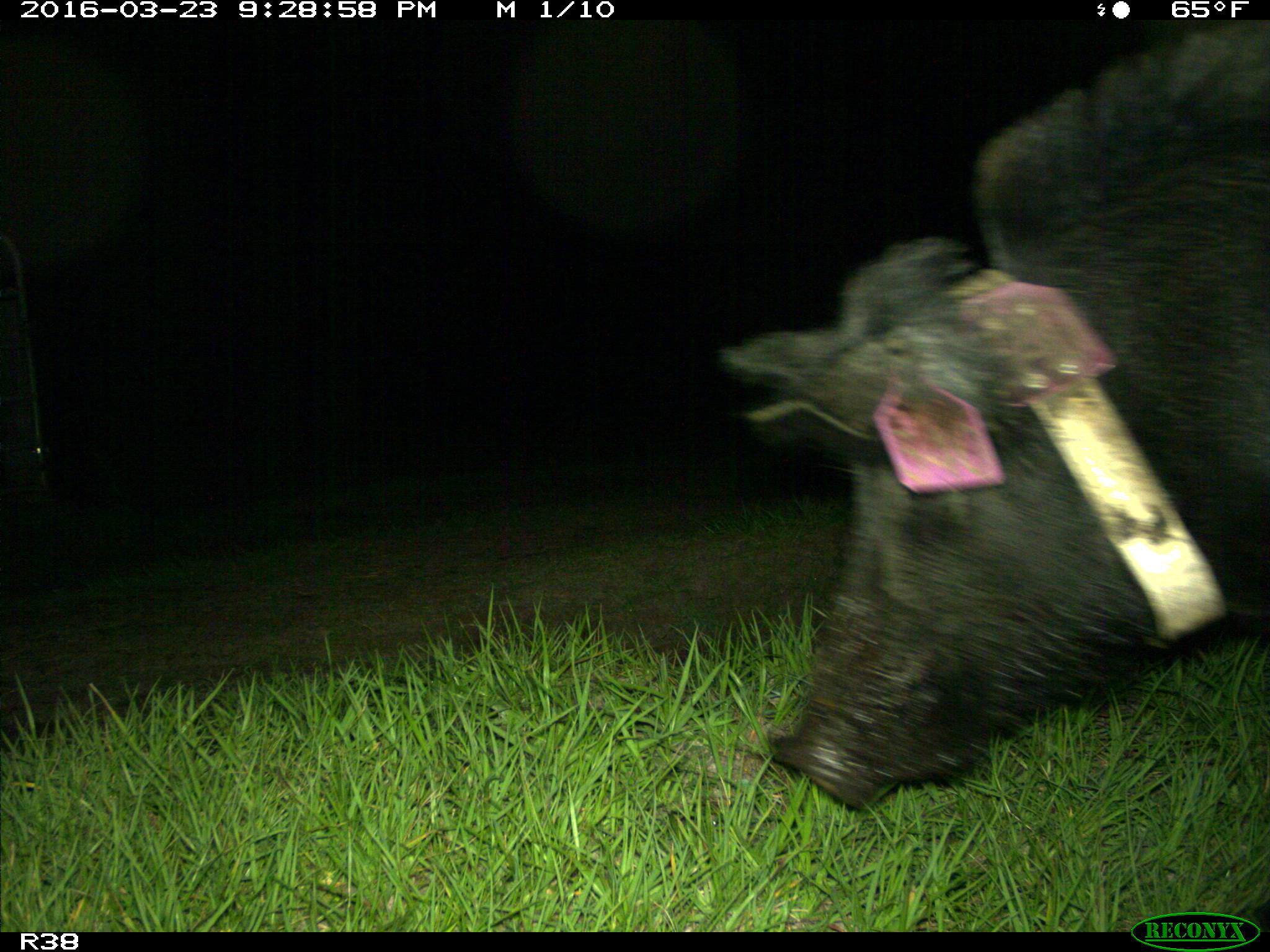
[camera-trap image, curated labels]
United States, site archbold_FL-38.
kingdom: Animalia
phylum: Chordata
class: Mammalia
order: Artiodactyla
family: Suidae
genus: Sus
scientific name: Sus scrofa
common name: wild boar